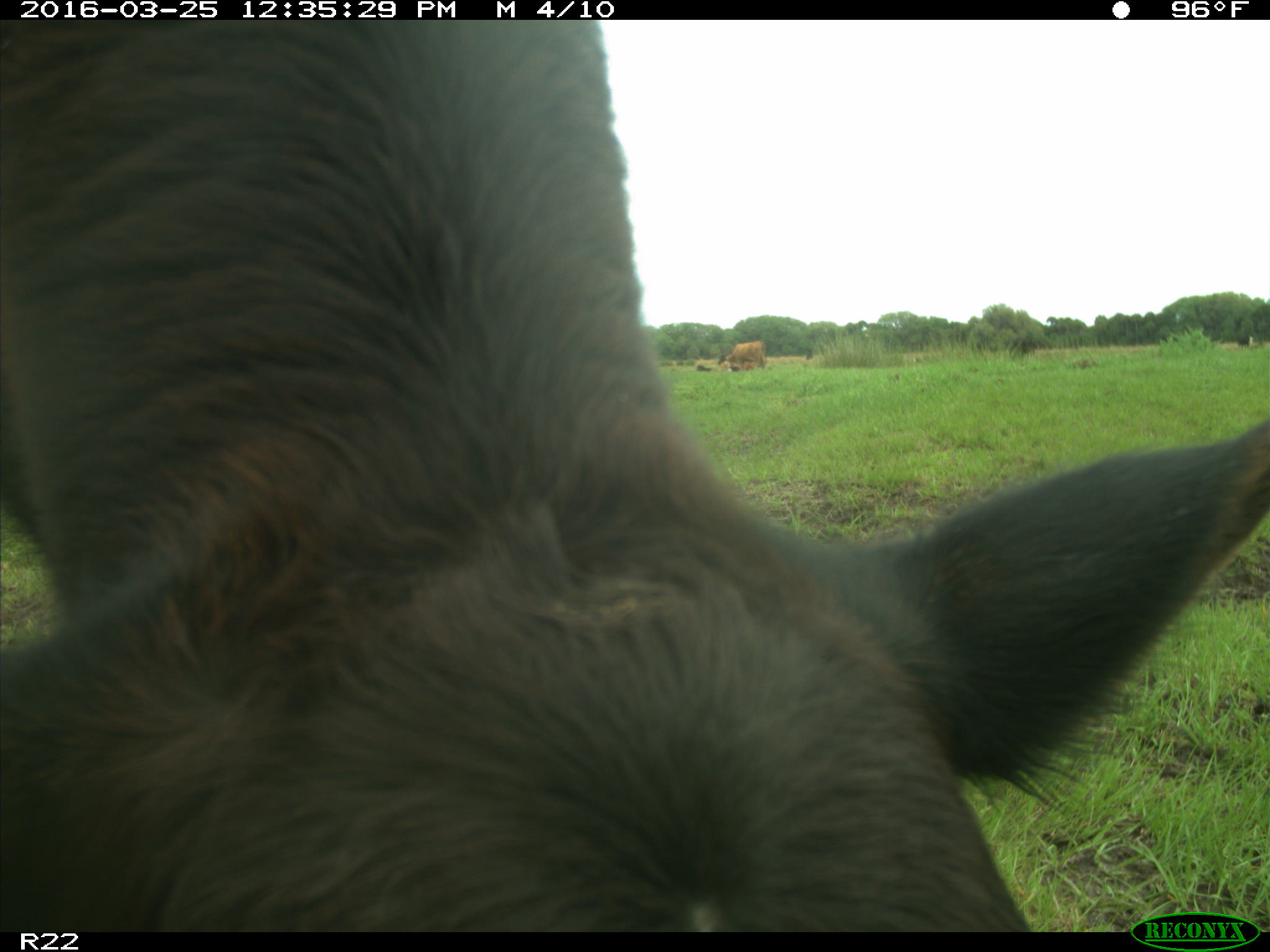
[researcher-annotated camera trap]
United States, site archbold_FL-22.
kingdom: Animalia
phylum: Chordata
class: Mammalia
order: Artiodactyla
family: Bovidae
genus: Bos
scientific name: Bos taurus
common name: domestic cow